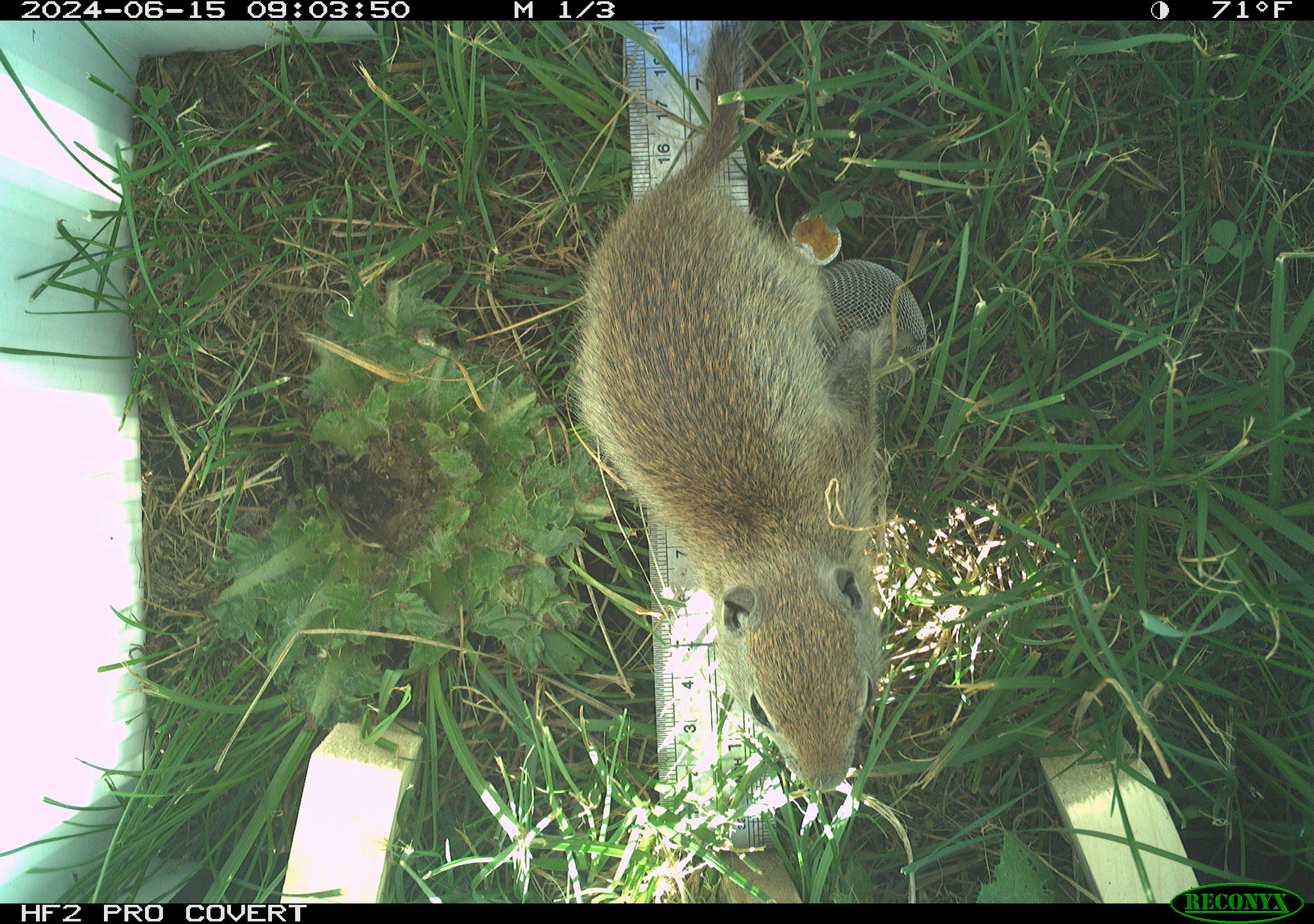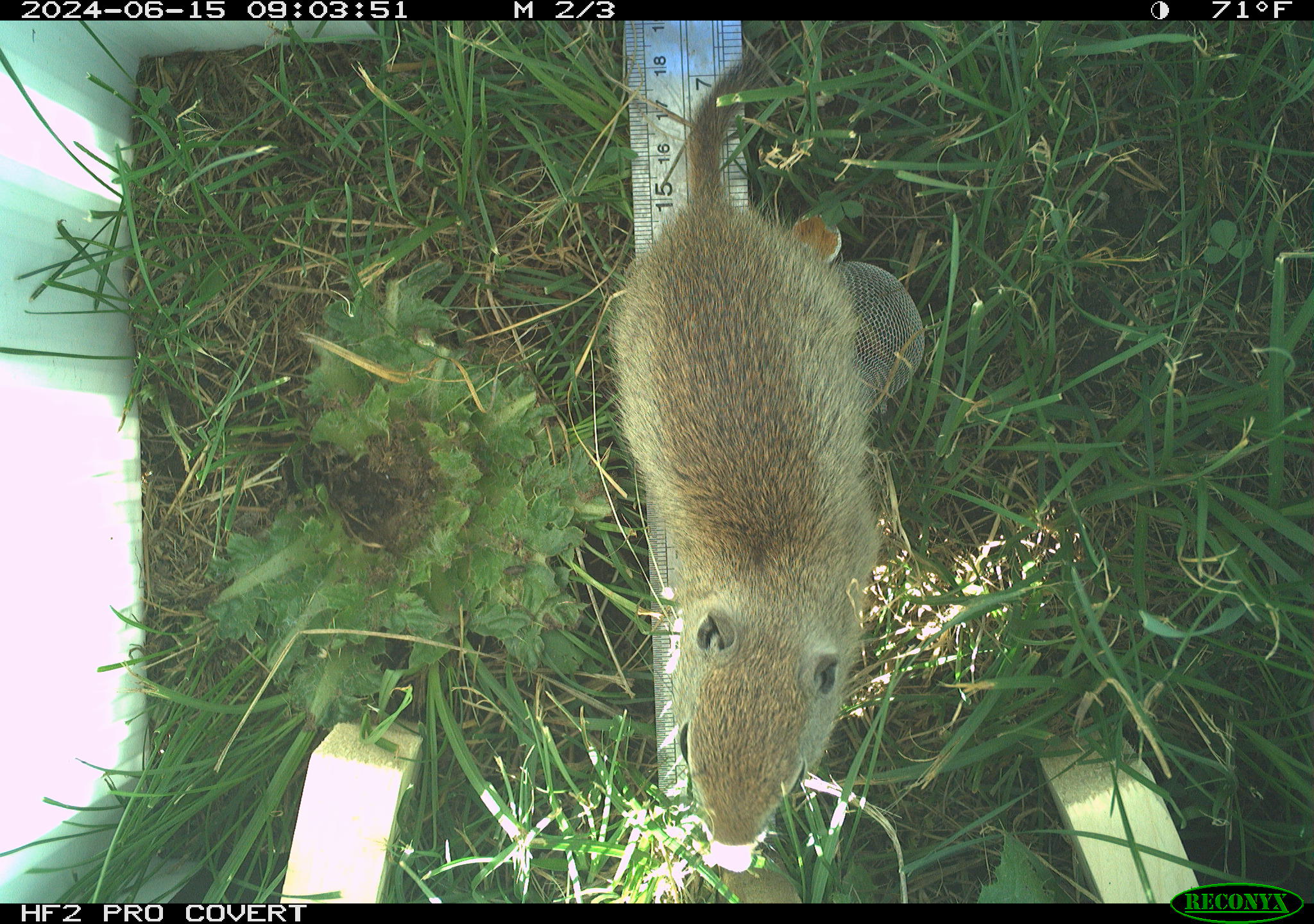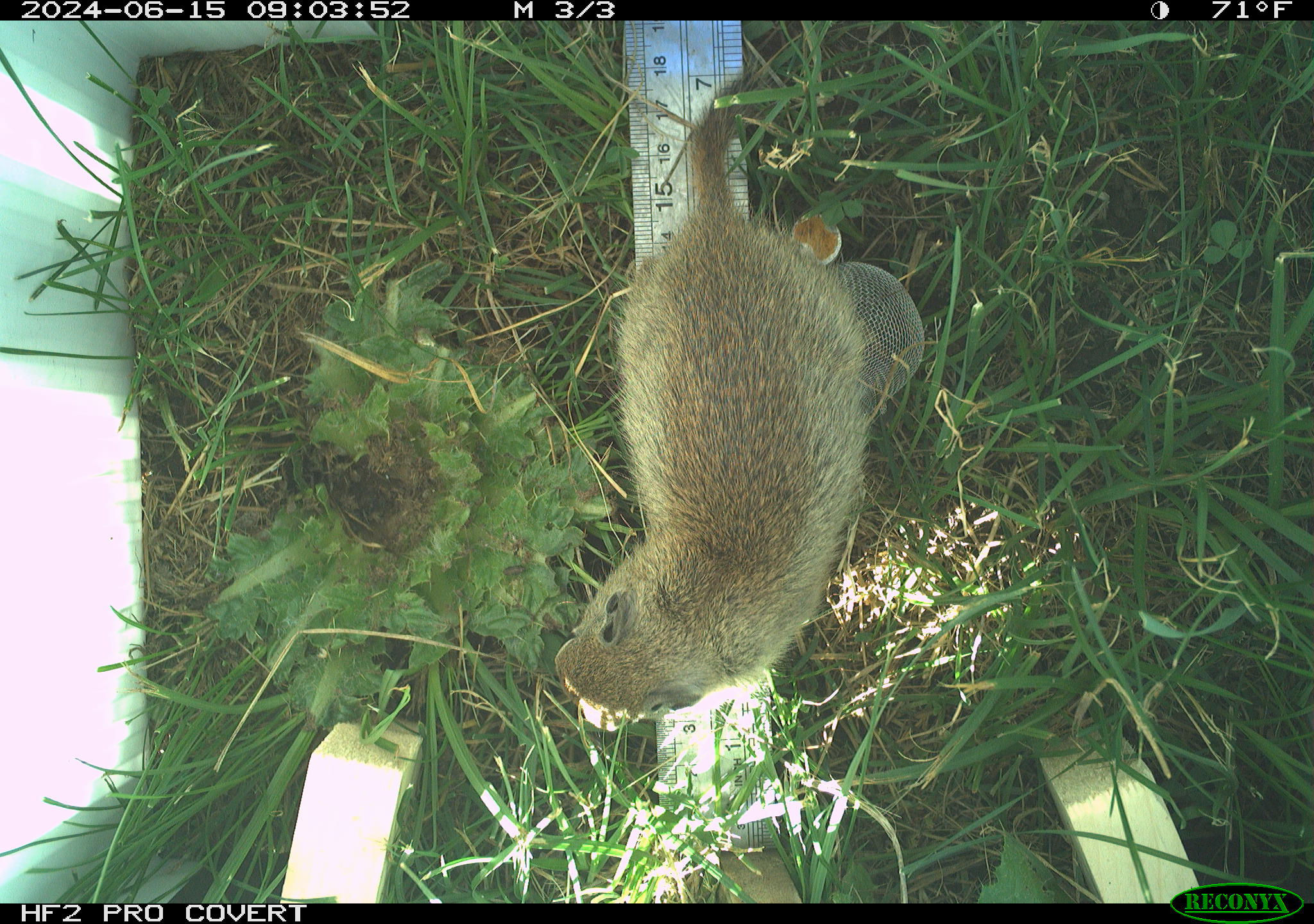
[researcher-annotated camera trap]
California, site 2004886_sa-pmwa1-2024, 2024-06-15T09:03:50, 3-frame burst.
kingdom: Animalia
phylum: Chordata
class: Mammalia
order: Rodentia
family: Sciuridae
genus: Urocitellus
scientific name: Urocitellus beldingi beldingi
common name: belding's ground squirrel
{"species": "belding's ground squirrel (Urocitellus beldingi beldingi)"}